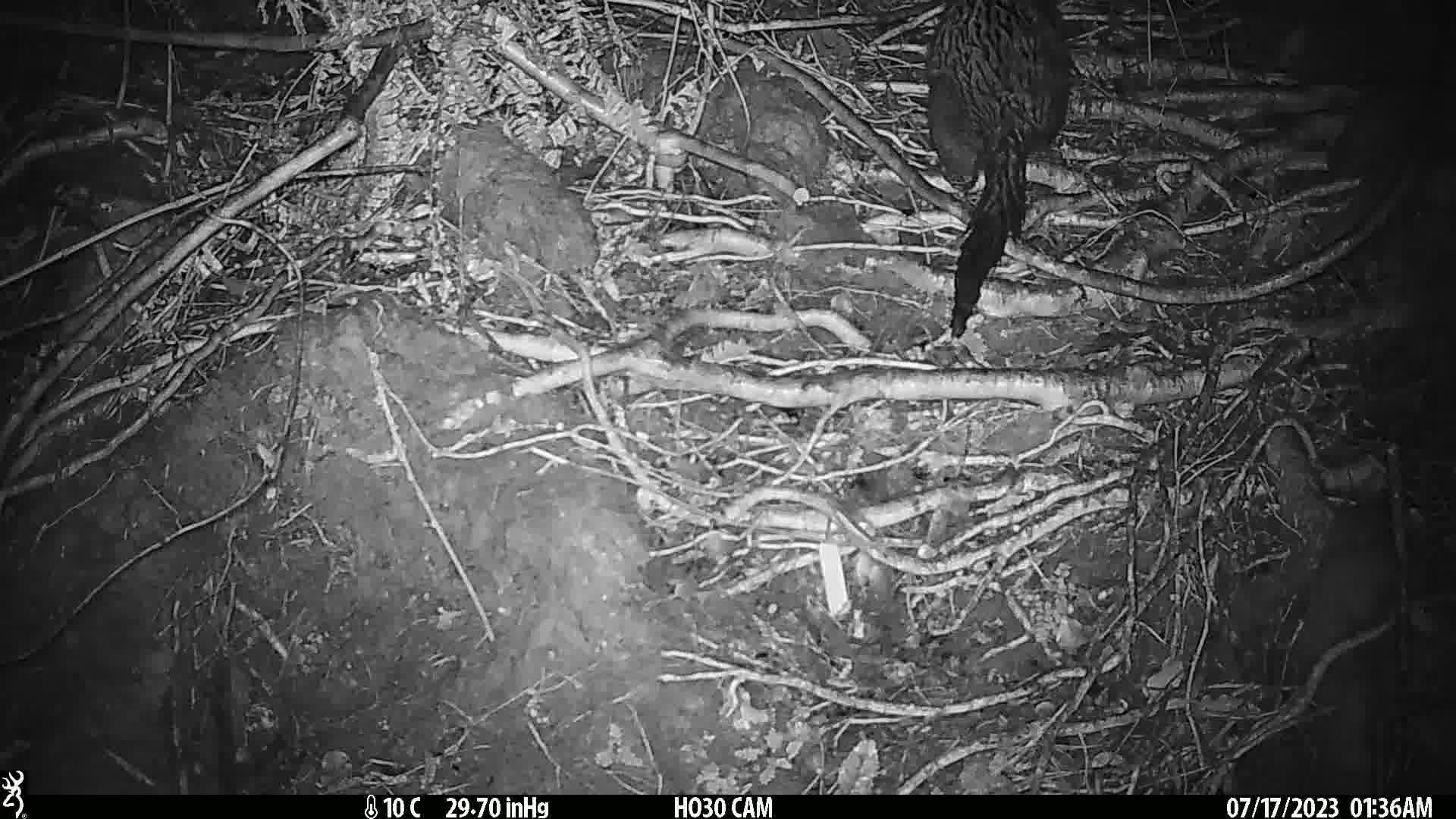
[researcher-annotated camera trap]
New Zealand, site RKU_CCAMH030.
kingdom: Animalia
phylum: Chordata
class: Mammalia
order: Diprotodontia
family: Phalangeridae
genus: Trichosurus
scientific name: Trichosurus vulpecula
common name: common brushtail possum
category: possum